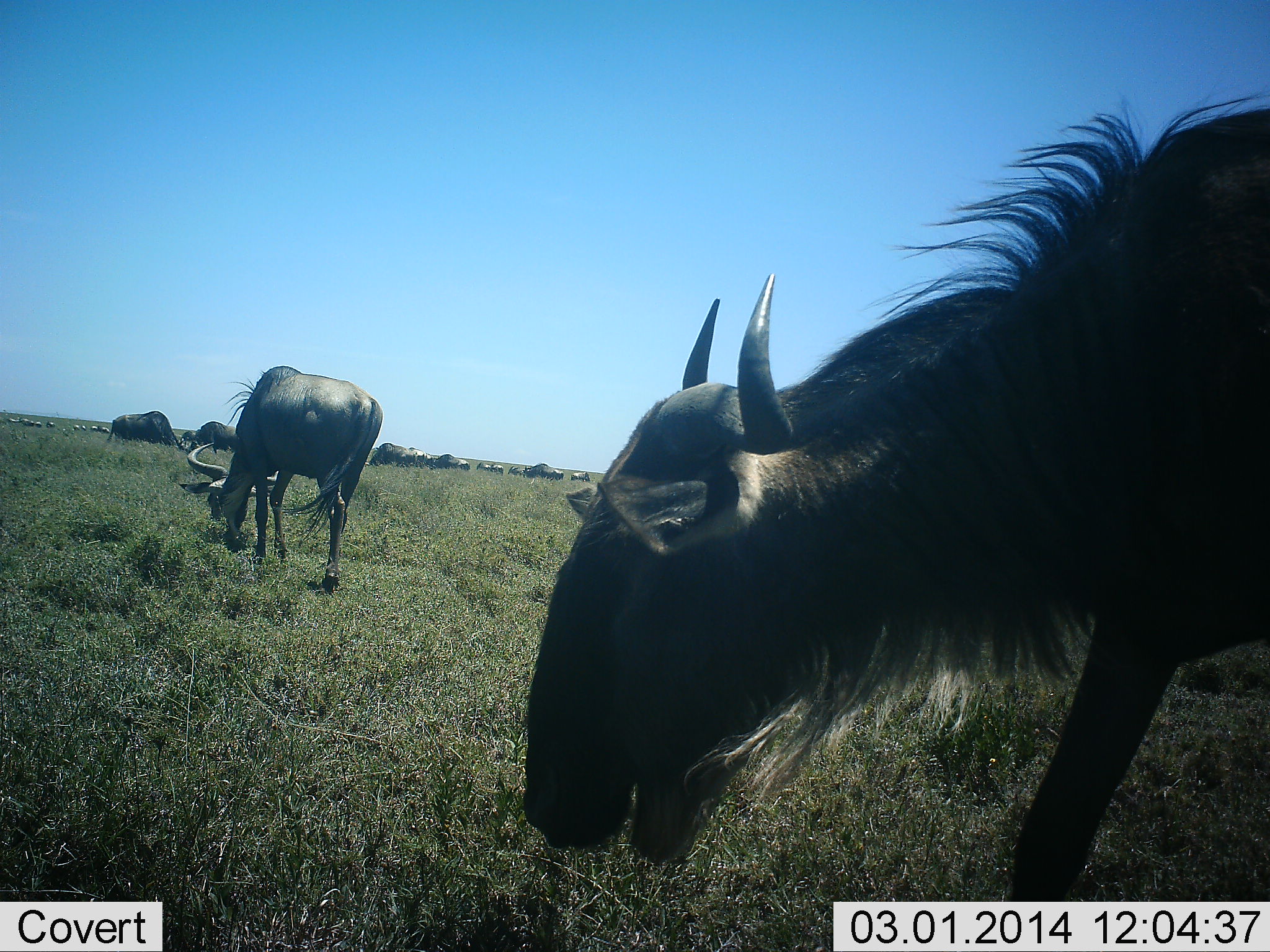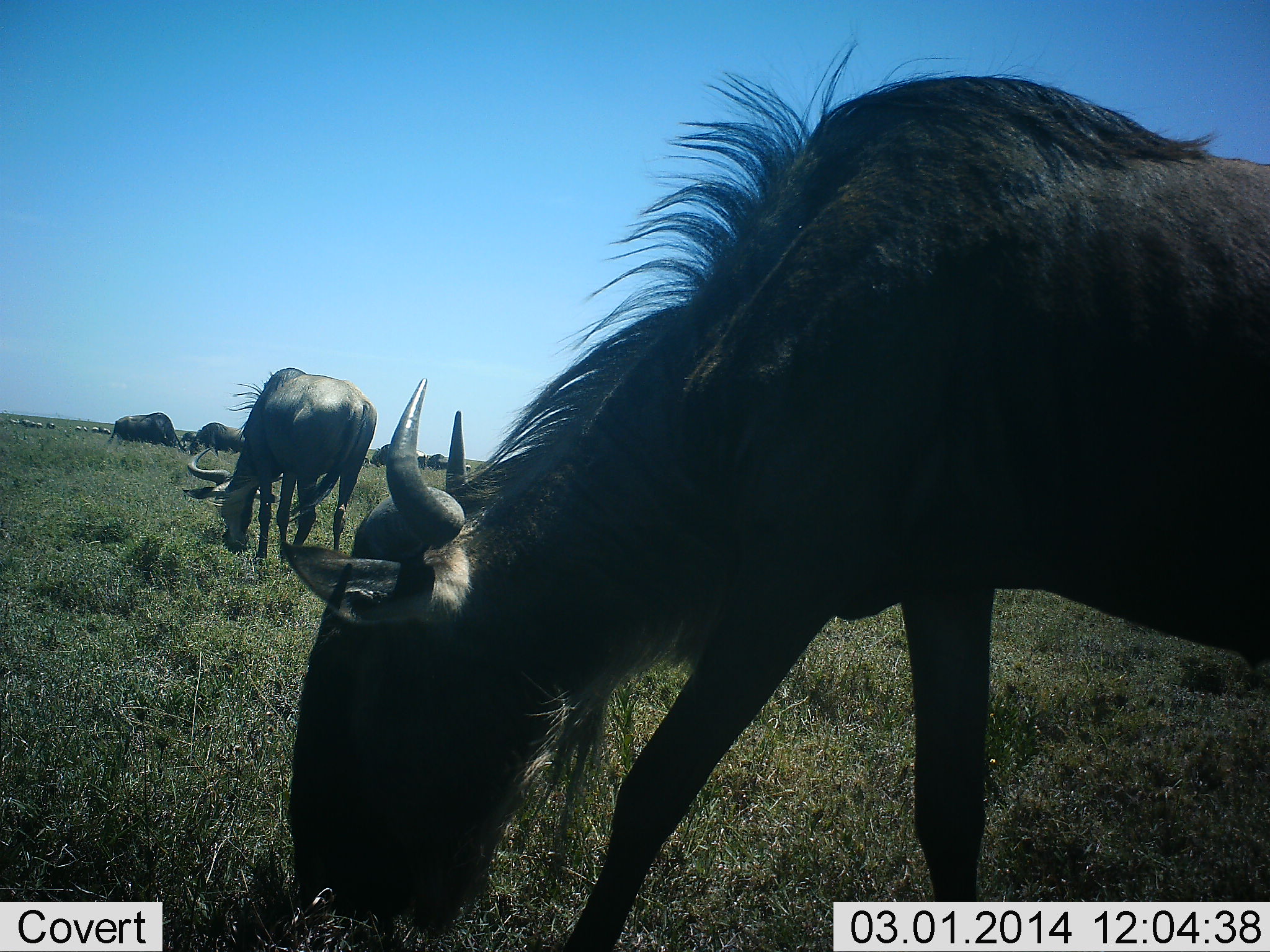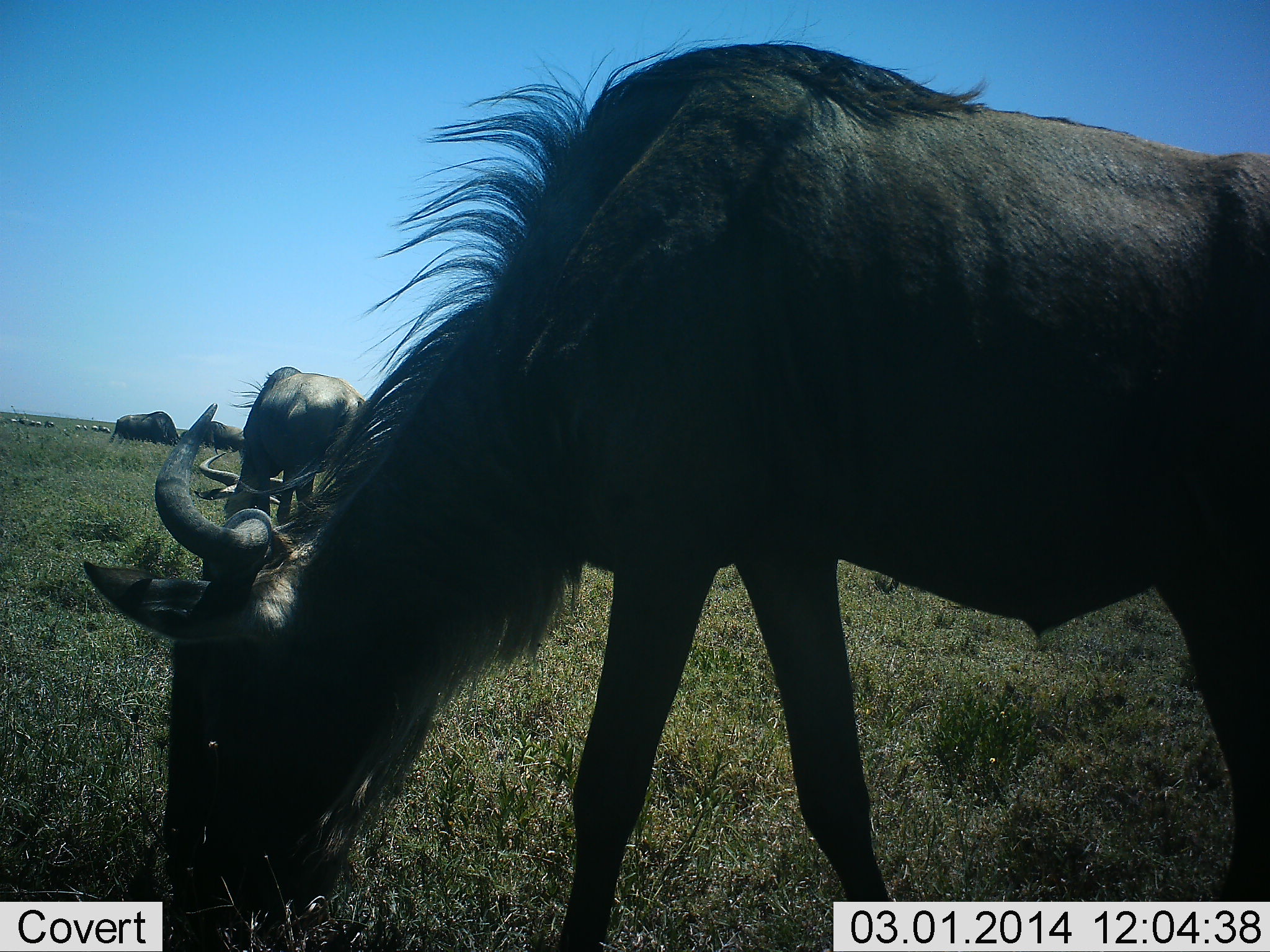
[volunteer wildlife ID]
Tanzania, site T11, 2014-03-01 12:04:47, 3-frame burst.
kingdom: Animalia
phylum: Chordata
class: Mammalia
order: Artiodactyla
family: Bovidae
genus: Connochaetes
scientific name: Connochaetes taurinus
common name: blue wildebeest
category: wildebeest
Wildebeest (blue wildebeest) (Connochaetes taurinus), count 5. Behavior (volunteer vote fractions): standing 0%, resting 0%, moving 10%, interacting 0%. Young present (vote fraction): 0%. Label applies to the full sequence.